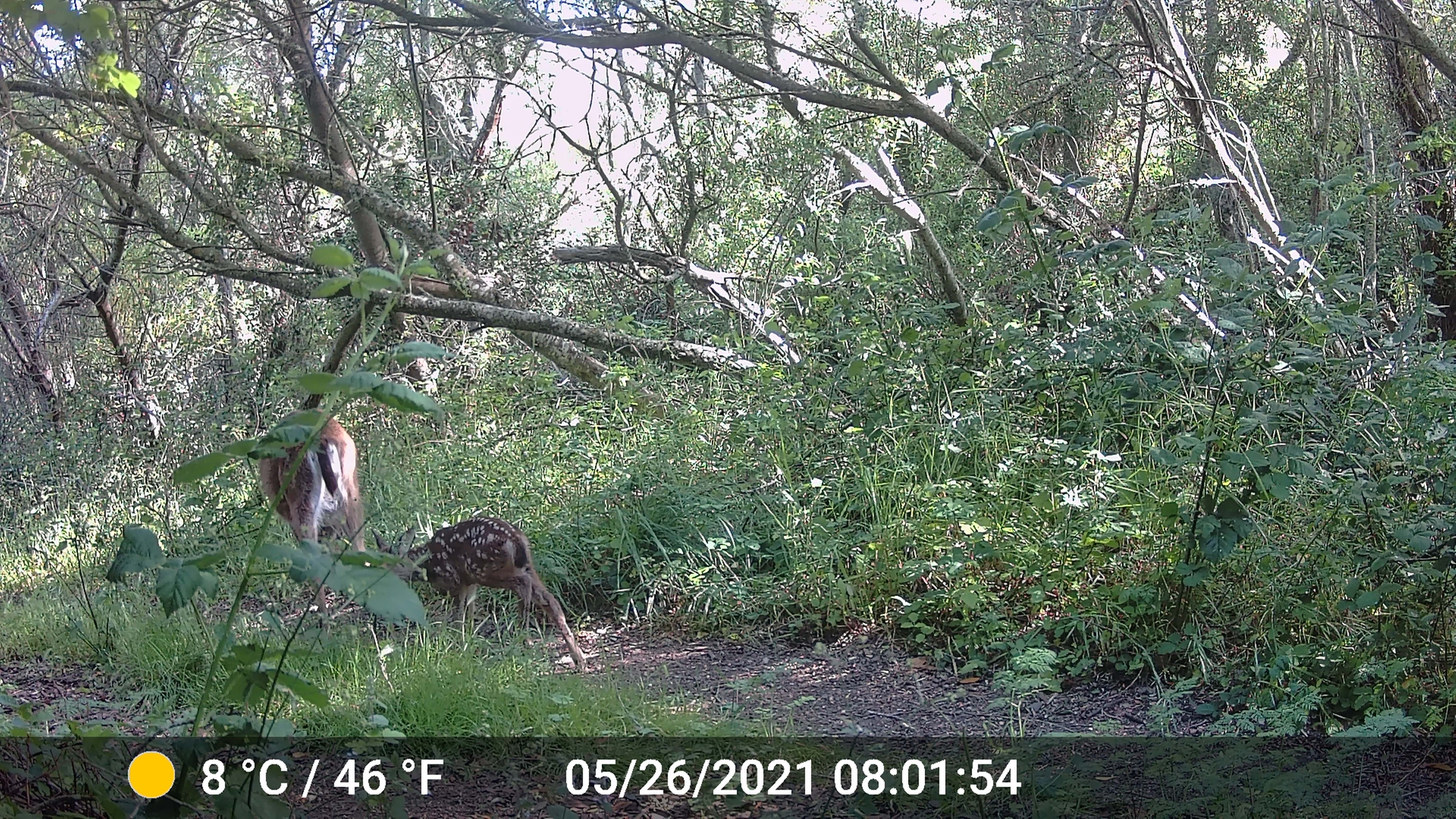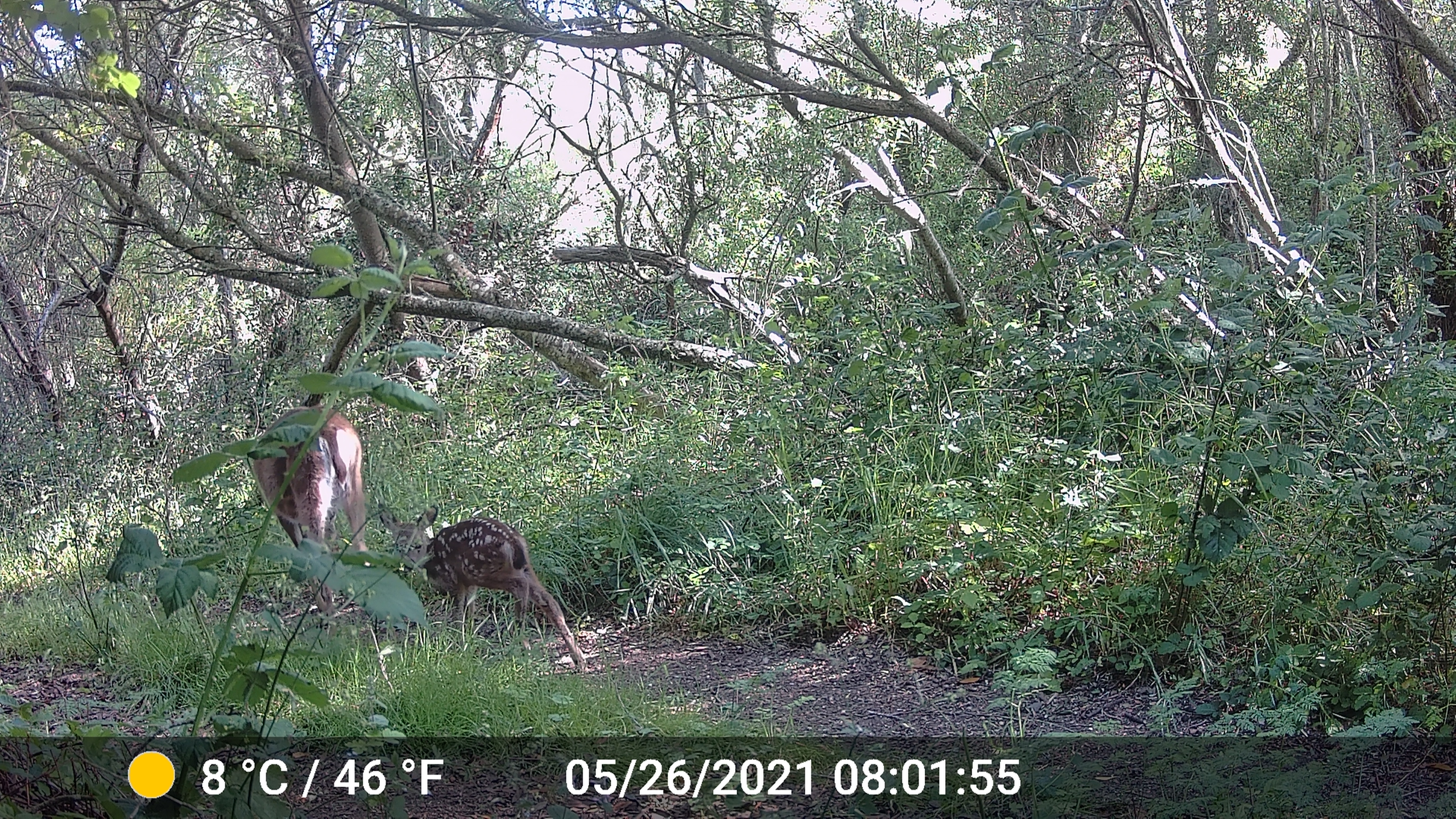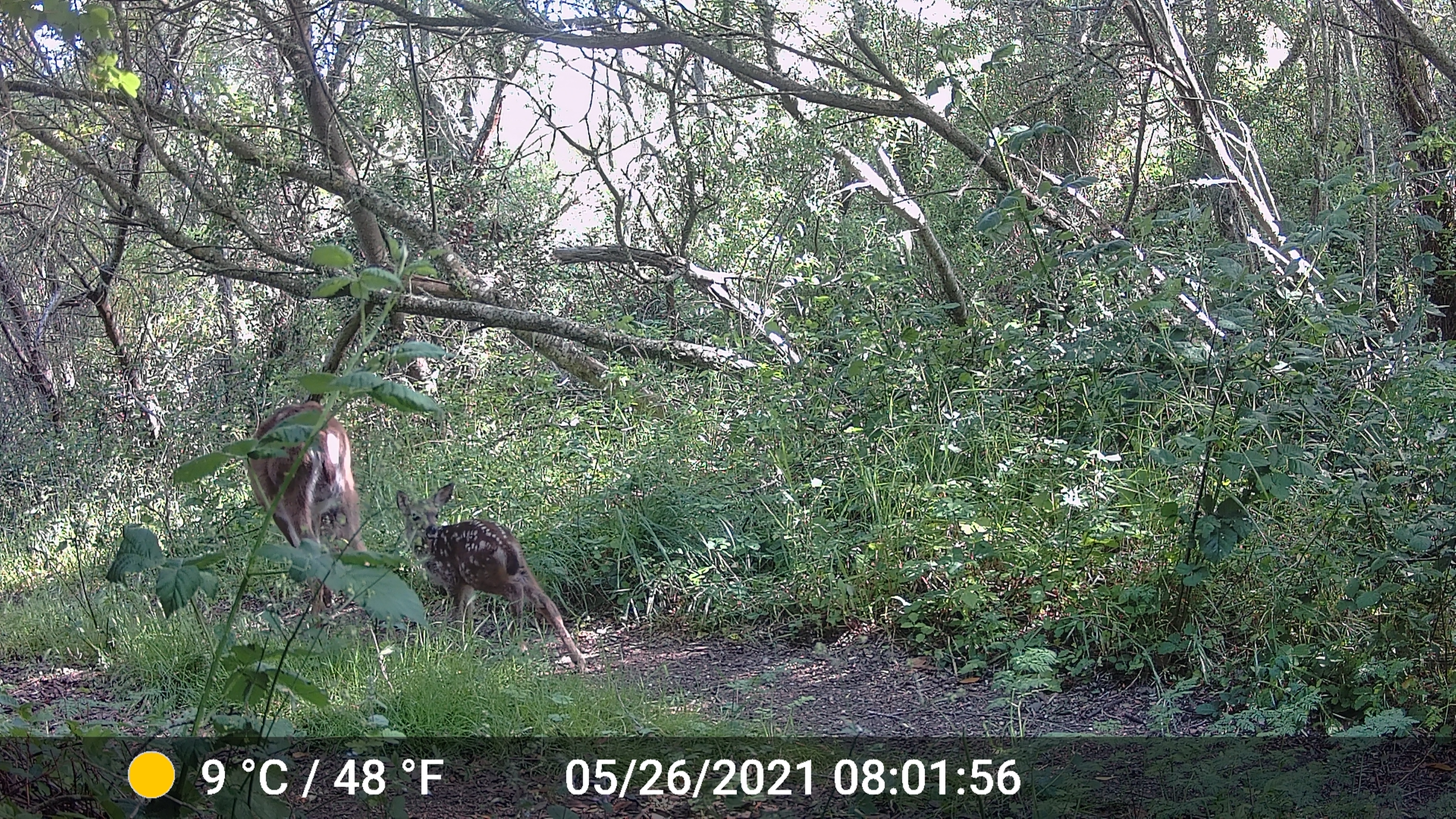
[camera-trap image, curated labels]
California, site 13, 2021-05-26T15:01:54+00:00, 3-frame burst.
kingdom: Animalia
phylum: Chordata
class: Mammalia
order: Artiodactyla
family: Cervidae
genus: Odocoileus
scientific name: Odocoileus hemionus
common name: mule deer